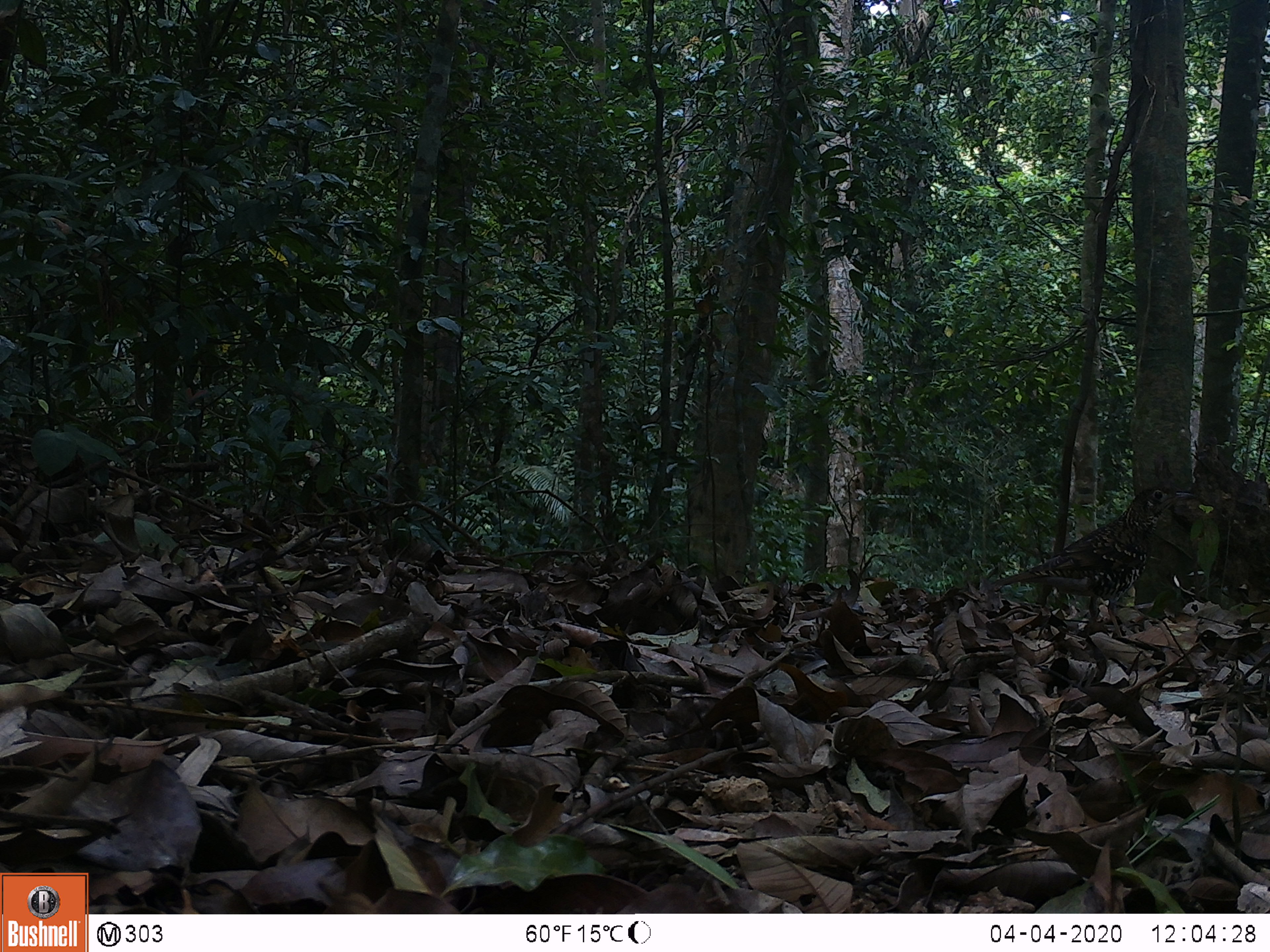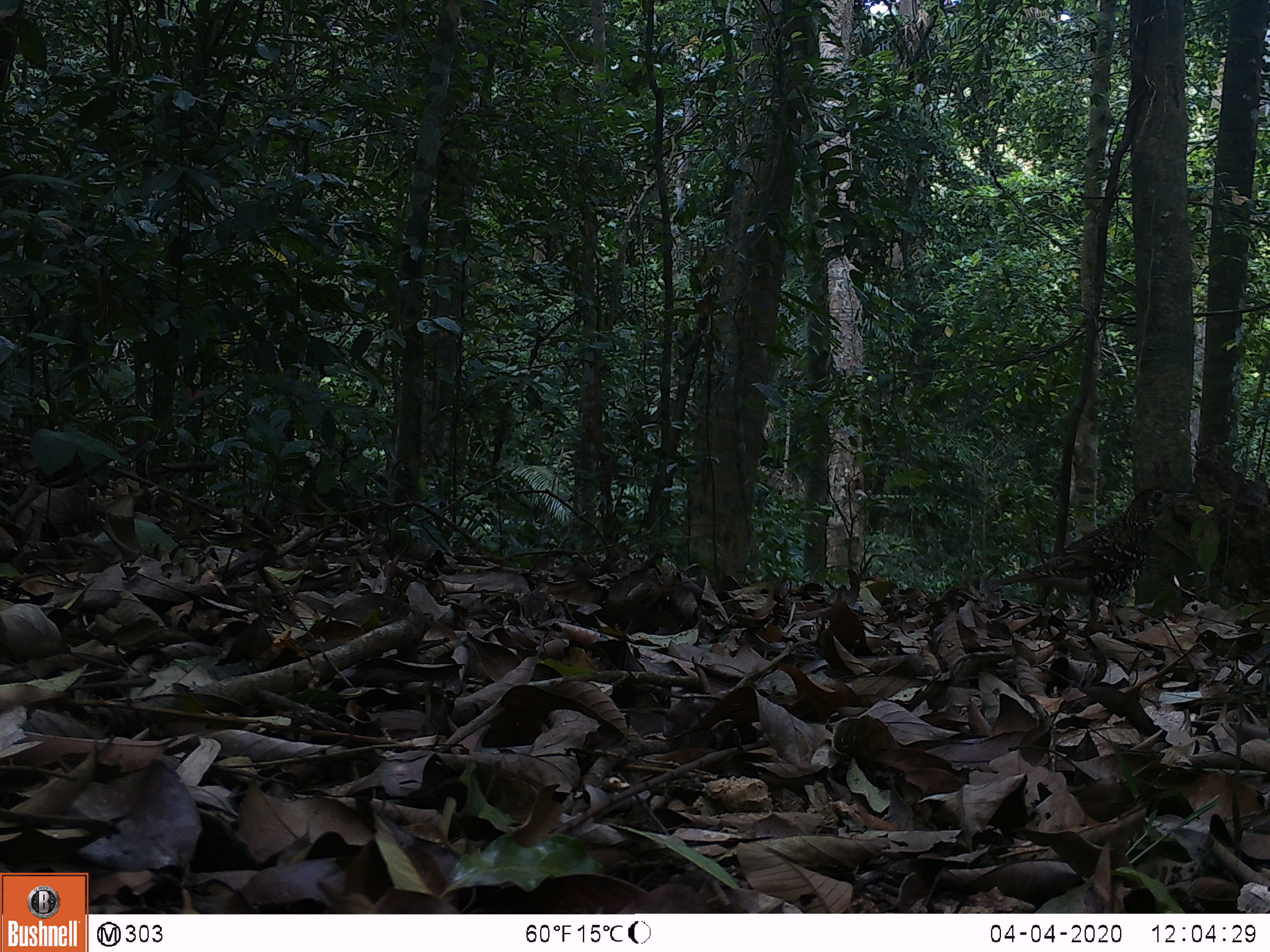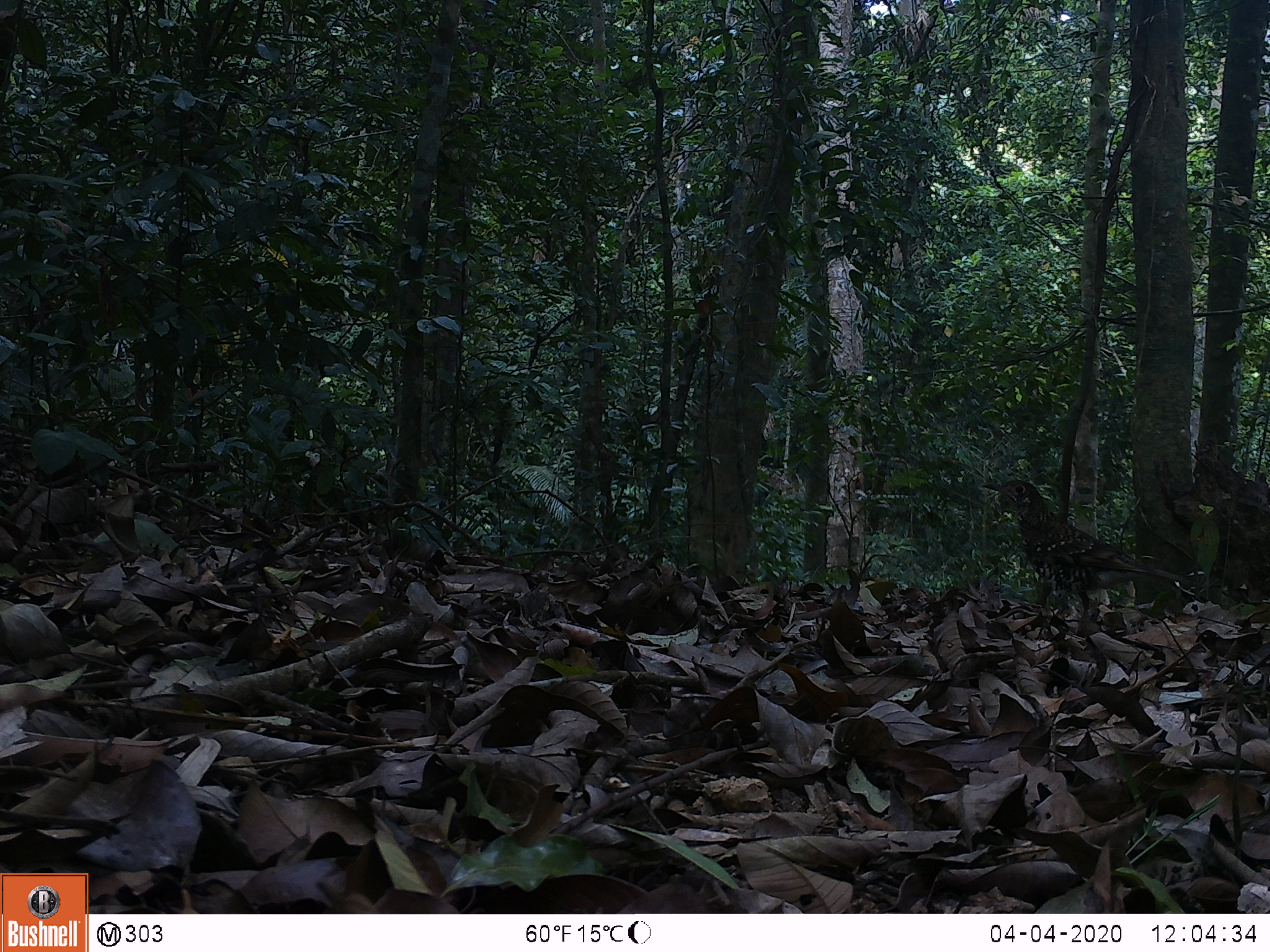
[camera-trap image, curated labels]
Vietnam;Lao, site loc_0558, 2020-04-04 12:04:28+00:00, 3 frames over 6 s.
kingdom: Animalia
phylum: Chordata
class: Aves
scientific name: Aves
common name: bird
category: unidentified bird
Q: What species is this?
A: Unidentified bird (bird) (Aves).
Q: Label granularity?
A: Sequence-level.